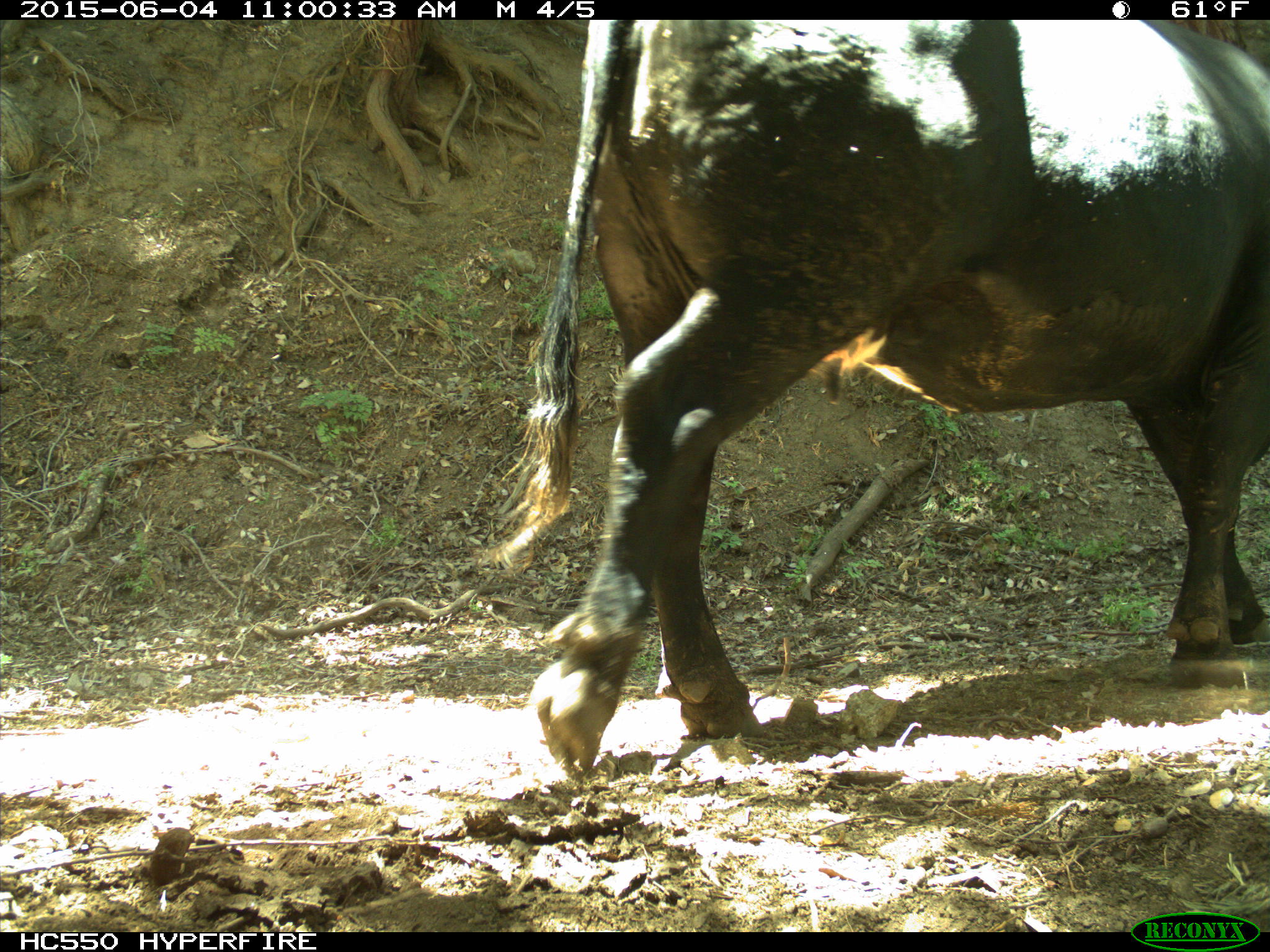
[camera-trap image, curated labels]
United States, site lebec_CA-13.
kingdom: Animalia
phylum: Chordata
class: Mammalia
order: Artiodactyla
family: Bovidae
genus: Bos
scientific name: Bos taurus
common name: domestic cow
Bos taurus (domestic cow).